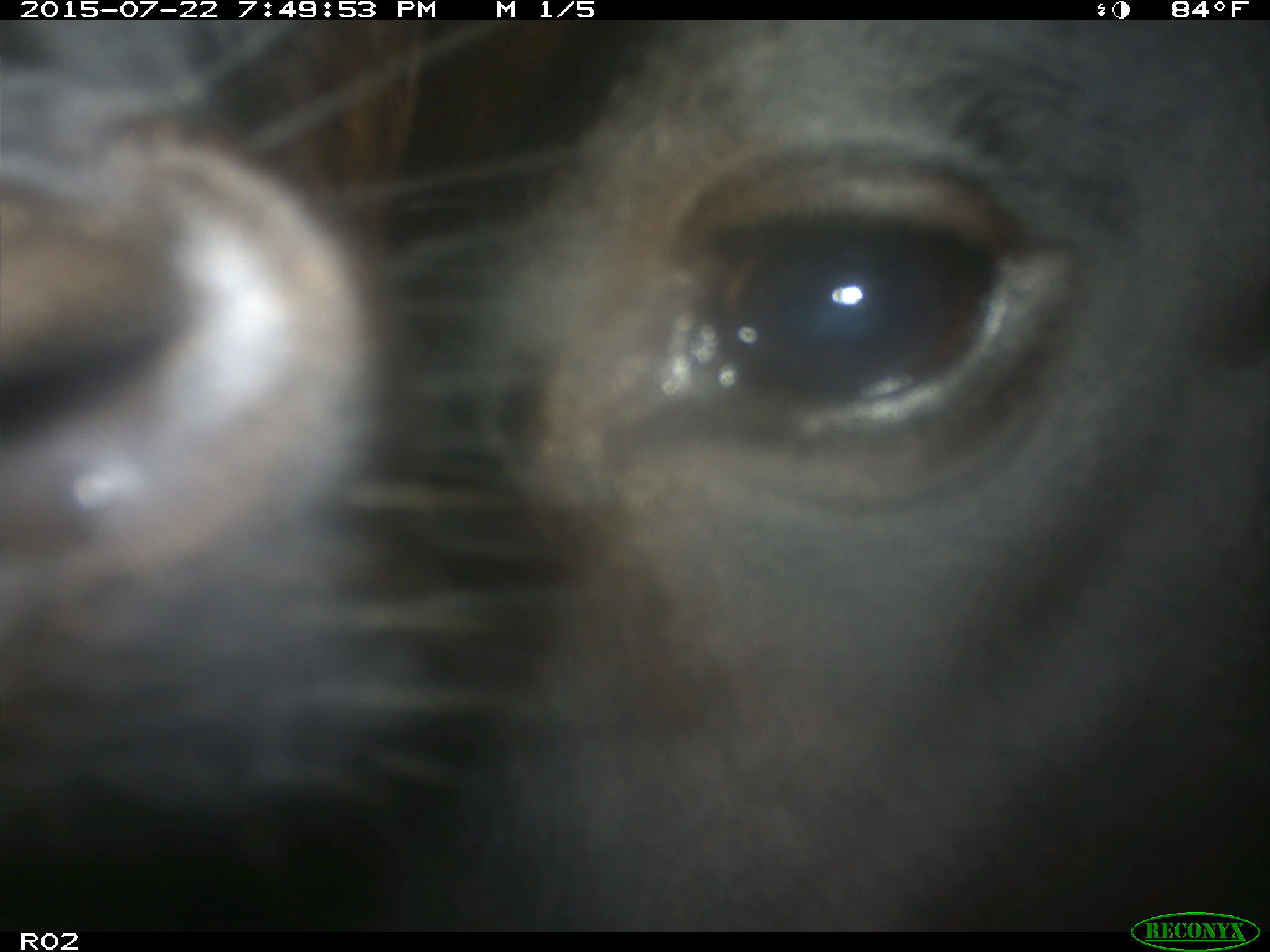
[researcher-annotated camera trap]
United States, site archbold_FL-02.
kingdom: Animalia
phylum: Chordata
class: Mammalia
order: Artiodactyla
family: Bovidae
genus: Bos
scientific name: Bos taurus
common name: domestic cow